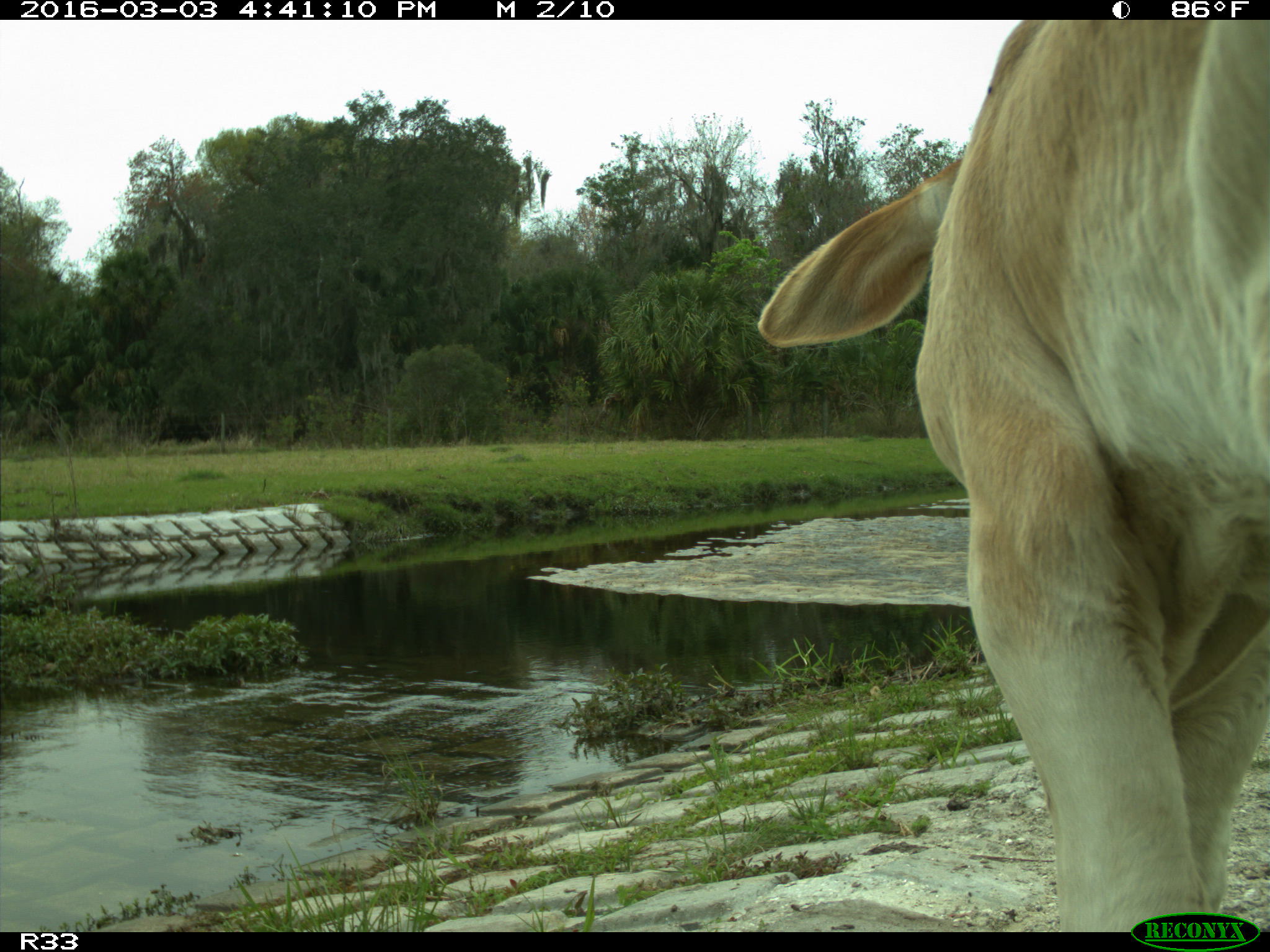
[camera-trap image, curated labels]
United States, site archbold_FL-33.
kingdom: Animalia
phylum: Chordata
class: Mammalia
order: Artiodactyla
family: Bovidae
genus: Bos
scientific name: Bos taurus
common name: domestic cow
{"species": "Bos taurus (domestic cow)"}